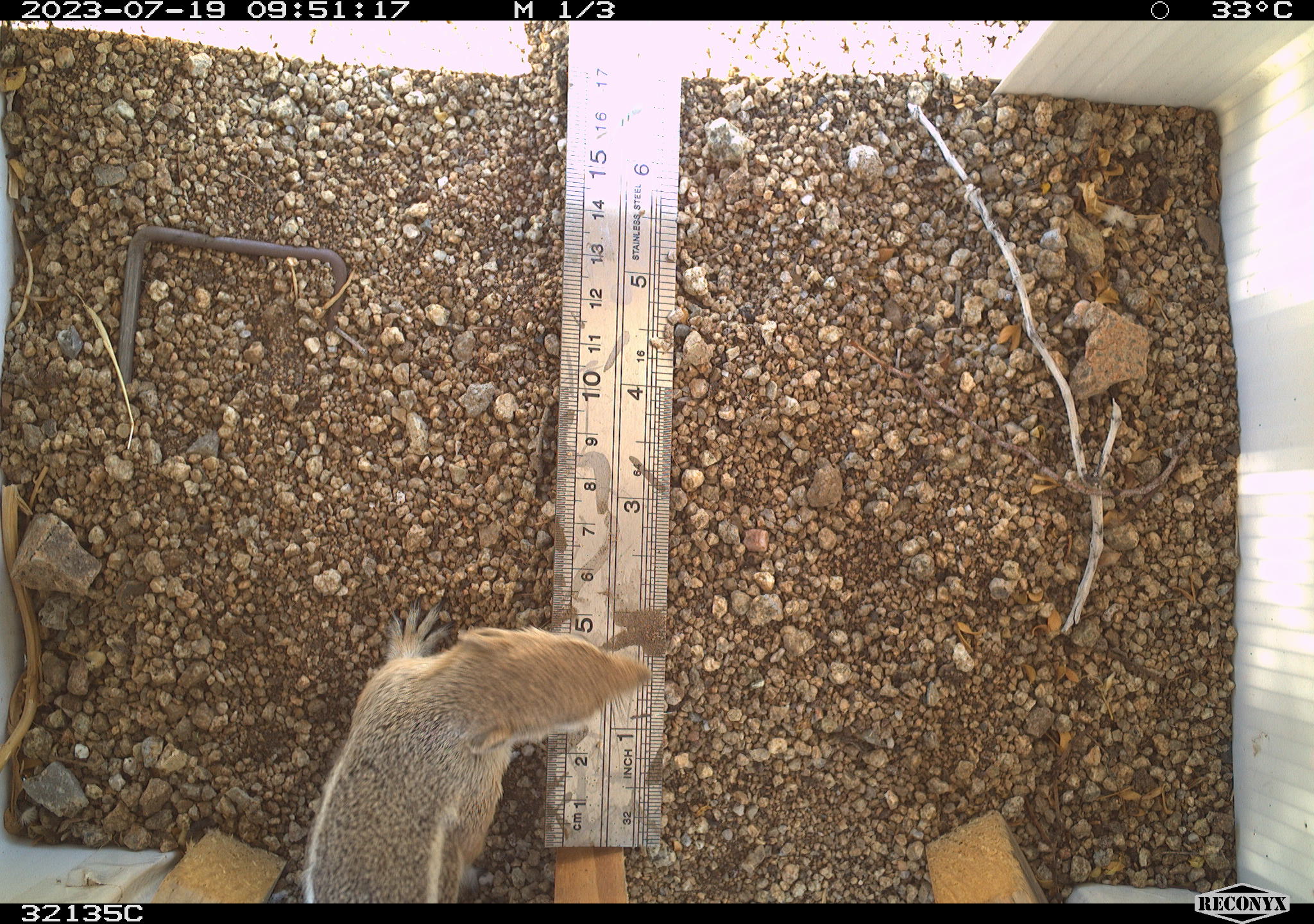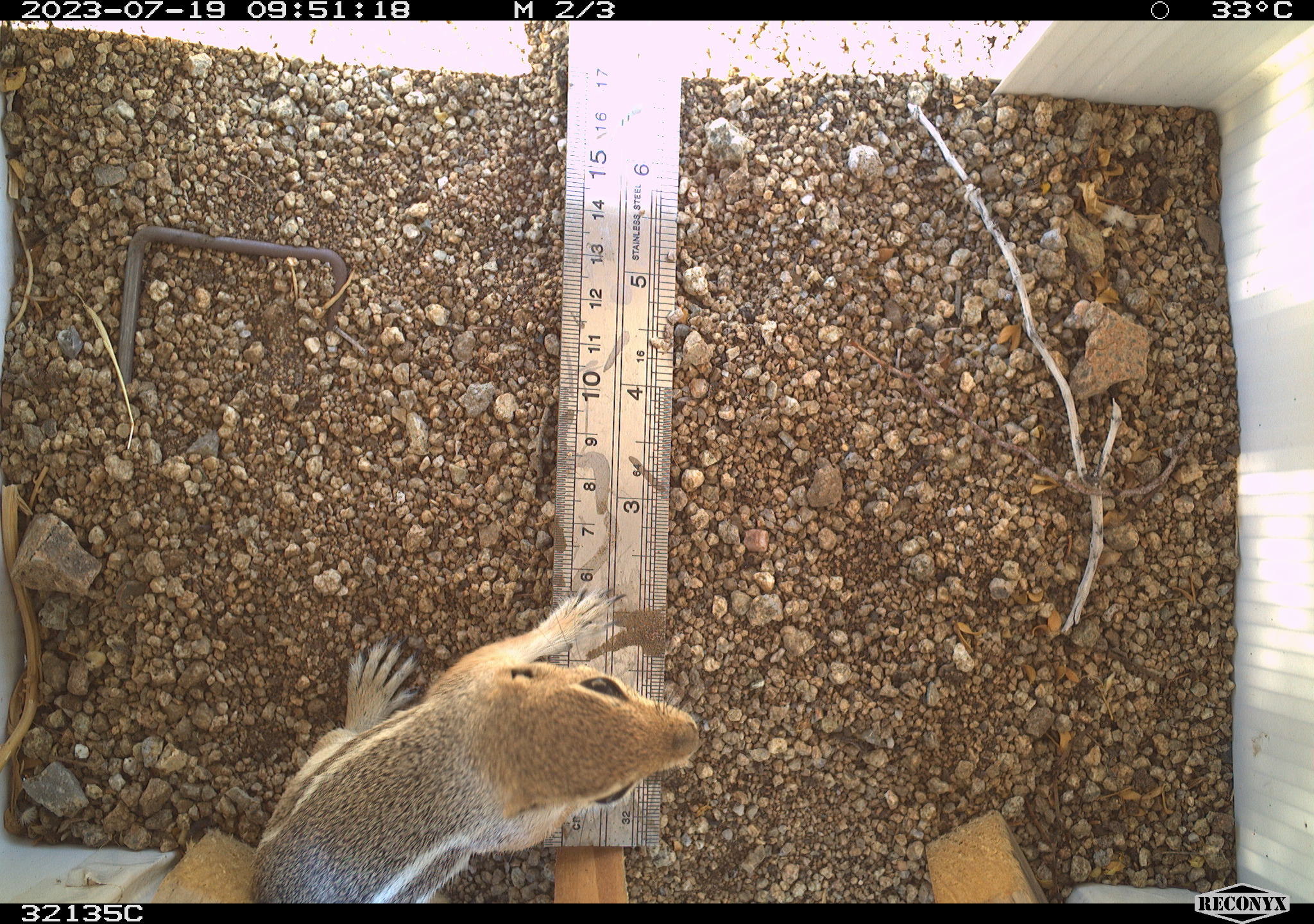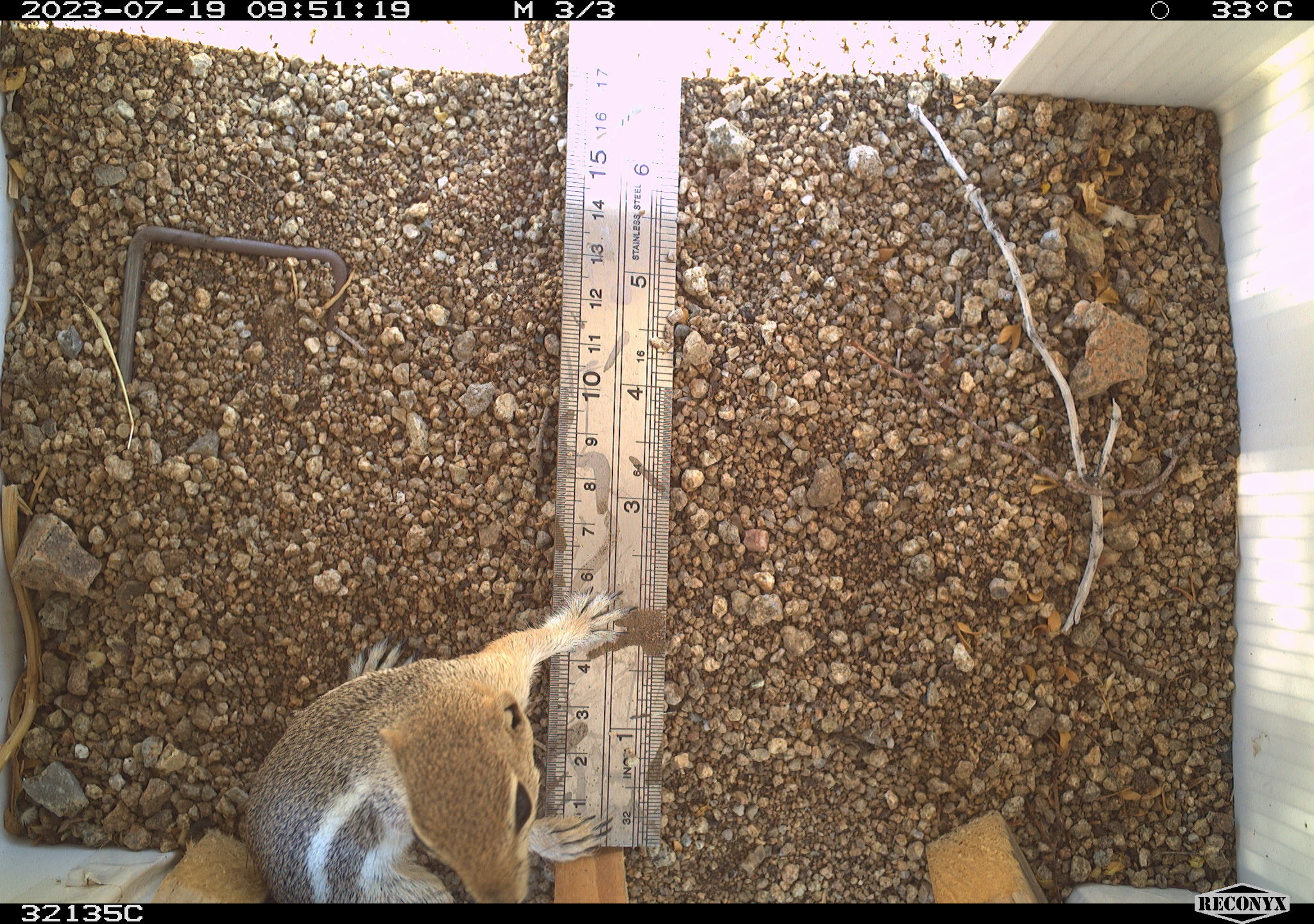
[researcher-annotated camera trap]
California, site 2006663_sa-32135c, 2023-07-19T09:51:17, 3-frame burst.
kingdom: Animalia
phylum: Chordata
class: Mammalia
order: Rodentia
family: Sciuridae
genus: Ammospermophilus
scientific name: Ammospermophilus leucurus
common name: white-tailed antelope squirrel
White-tailed antelope squirrel (Ammospermophilus leucurus).